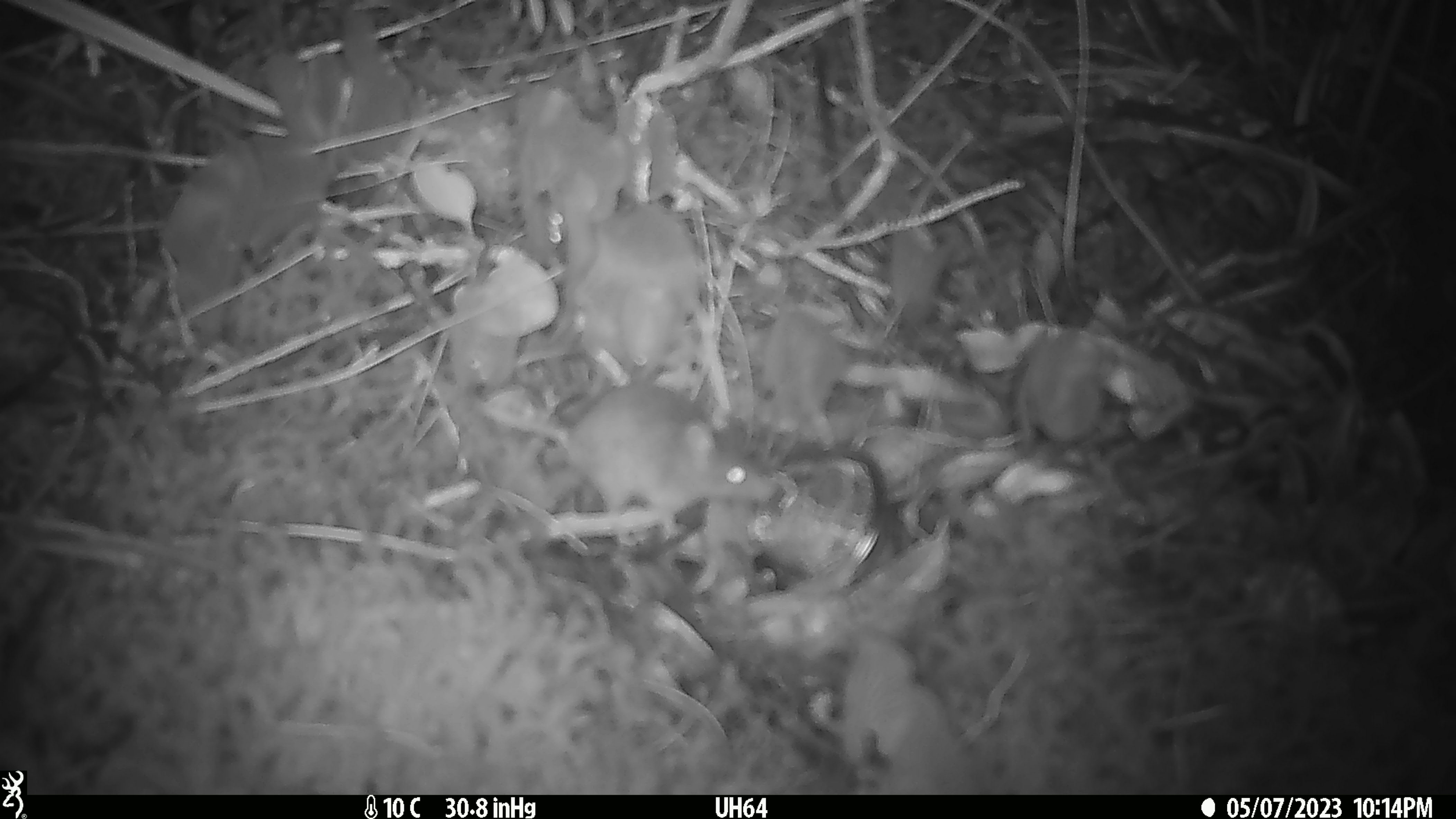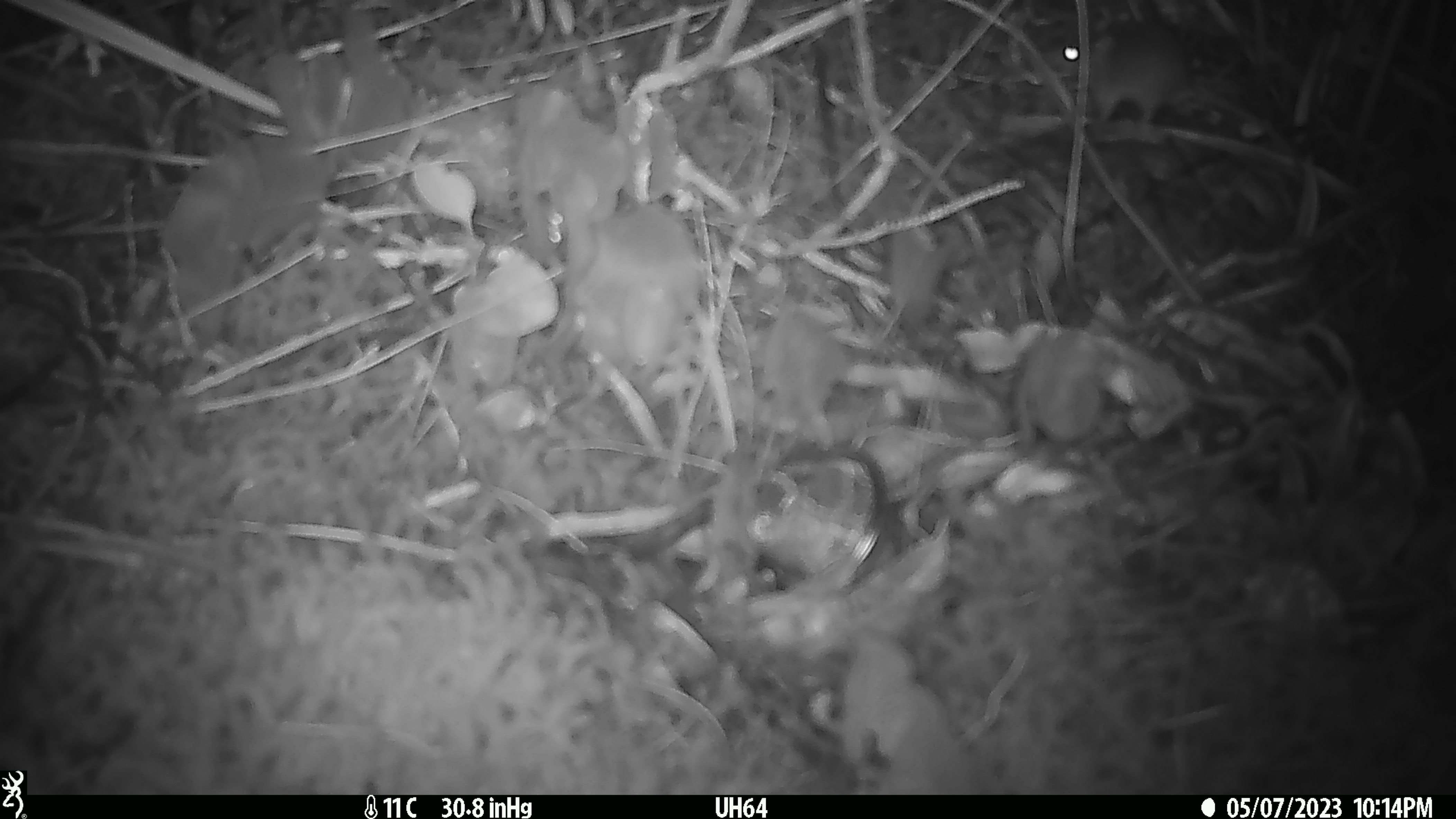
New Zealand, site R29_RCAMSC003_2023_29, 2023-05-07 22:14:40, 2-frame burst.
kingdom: Animalia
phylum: Chordata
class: Mammalia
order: Rodentia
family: Muridae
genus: Mus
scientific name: Mus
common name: mouse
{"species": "mouse (Mus)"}